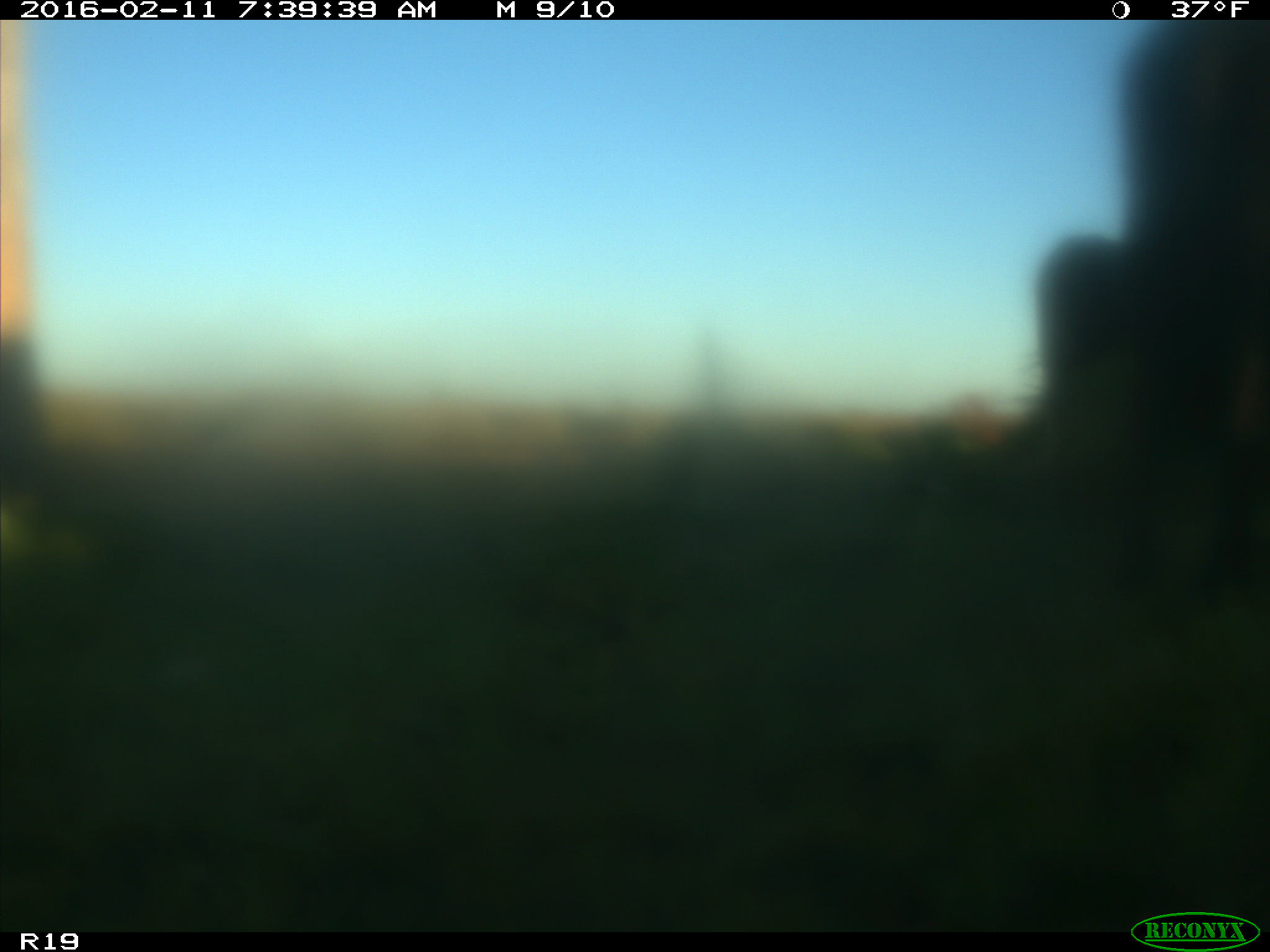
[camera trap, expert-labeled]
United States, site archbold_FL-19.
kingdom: Animalia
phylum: Chordata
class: Mammalia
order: Artiodactyla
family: Bovidae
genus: Bos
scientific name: Bos taurus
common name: domestic cow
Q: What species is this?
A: Bos taurus (domestic cow).